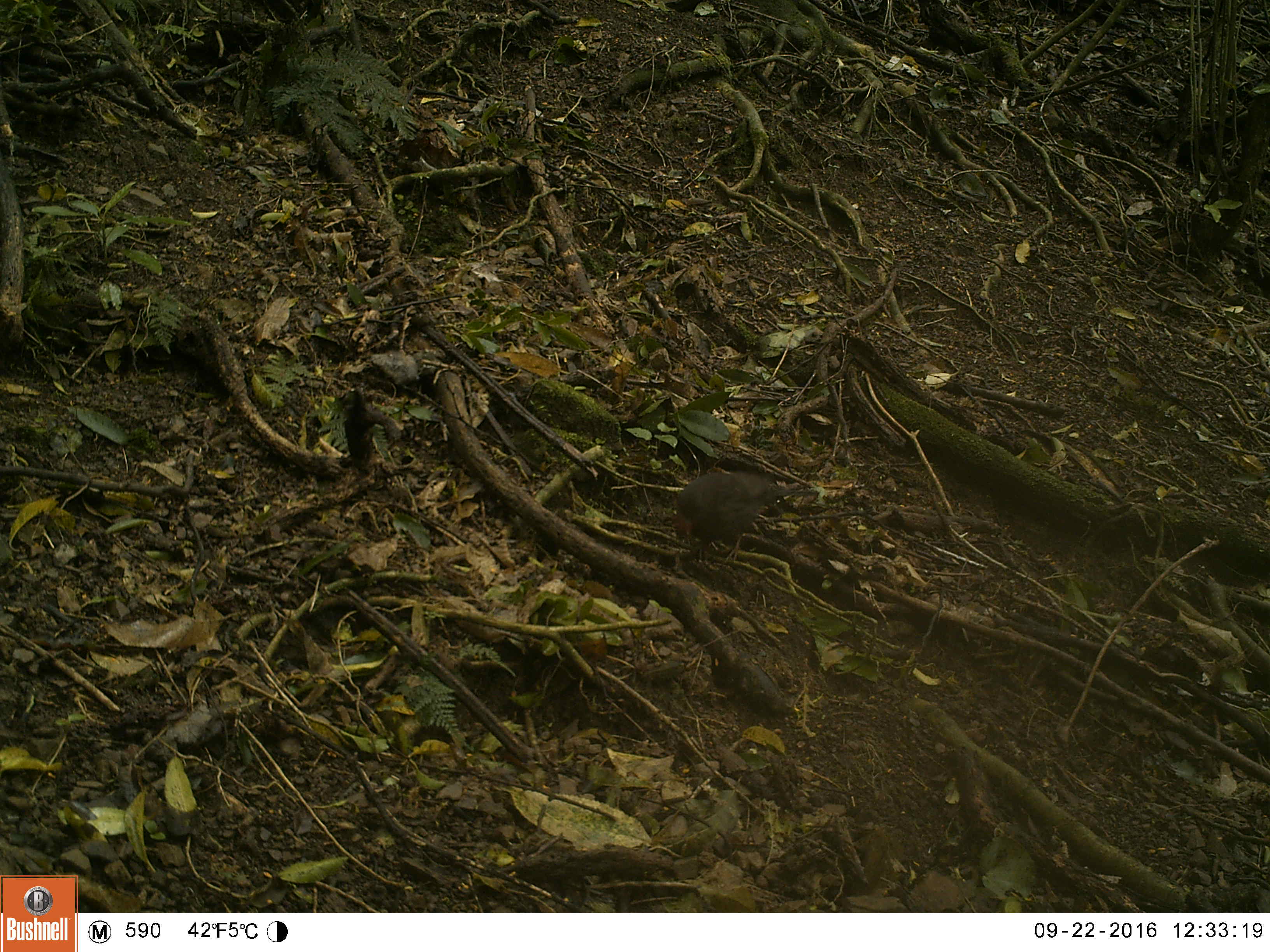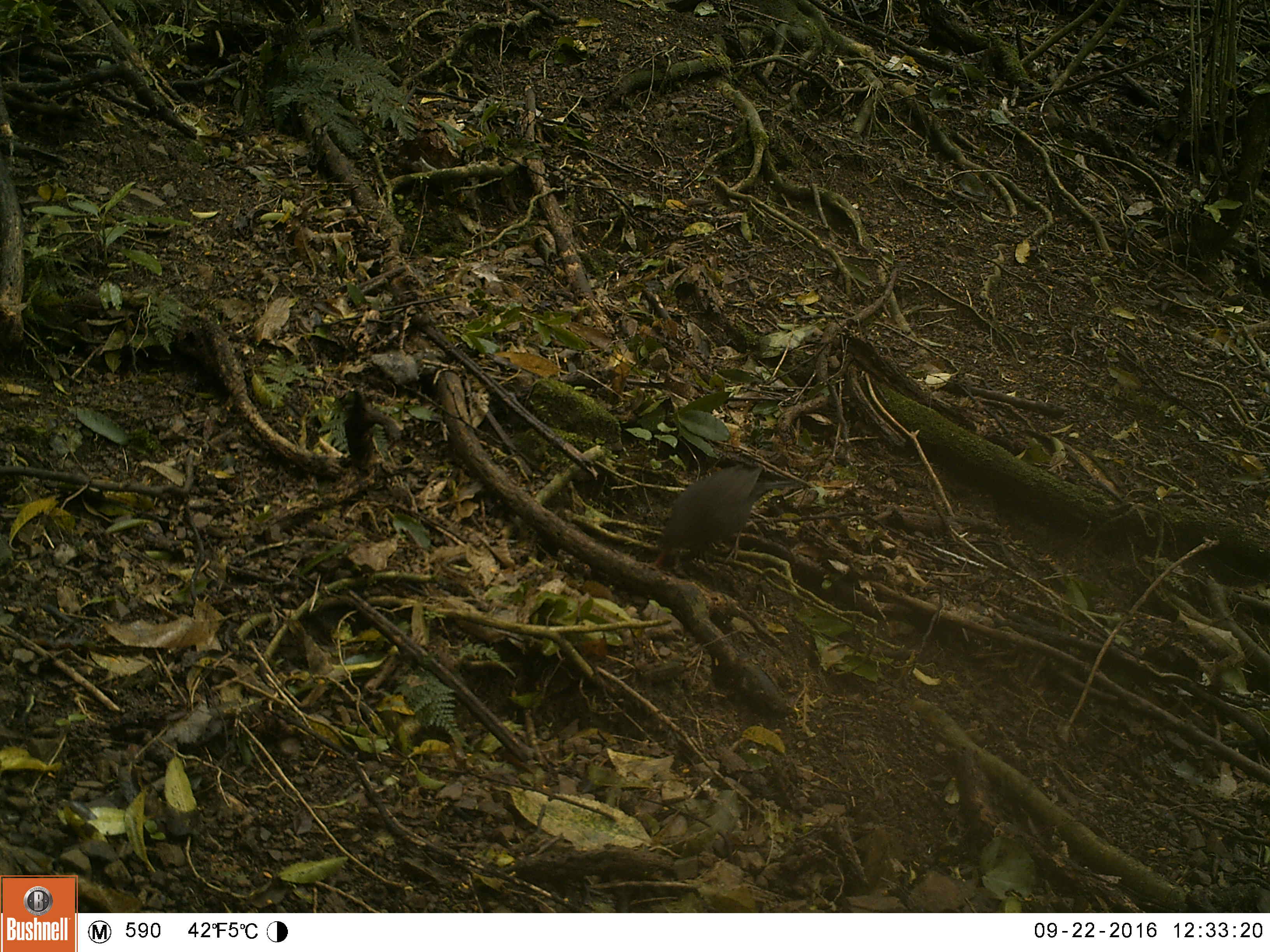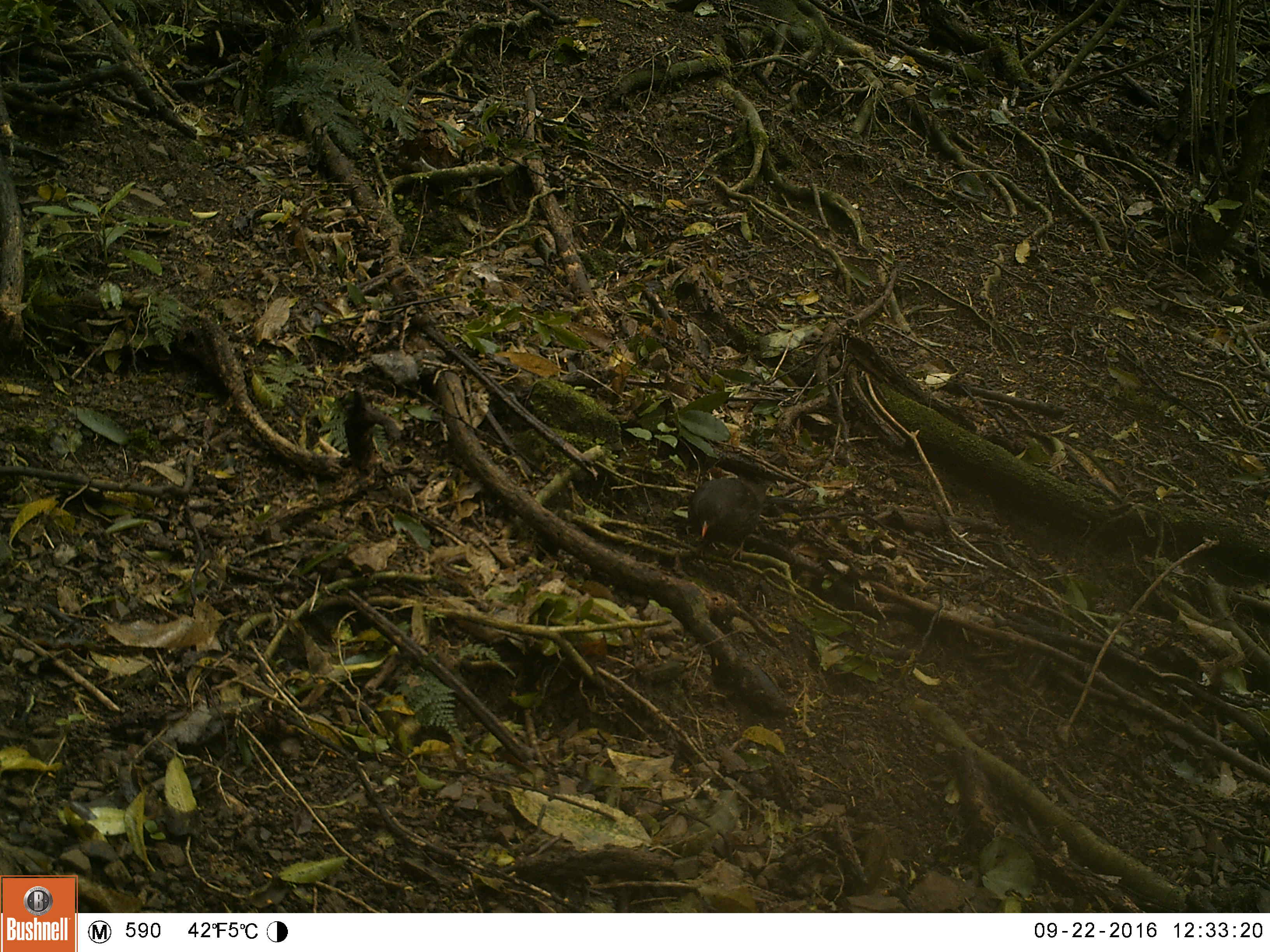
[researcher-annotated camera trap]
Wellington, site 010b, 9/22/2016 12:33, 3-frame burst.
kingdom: Animalia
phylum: Chordata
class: Aves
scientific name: Aves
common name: bird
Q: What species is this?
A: Bird (Aves).